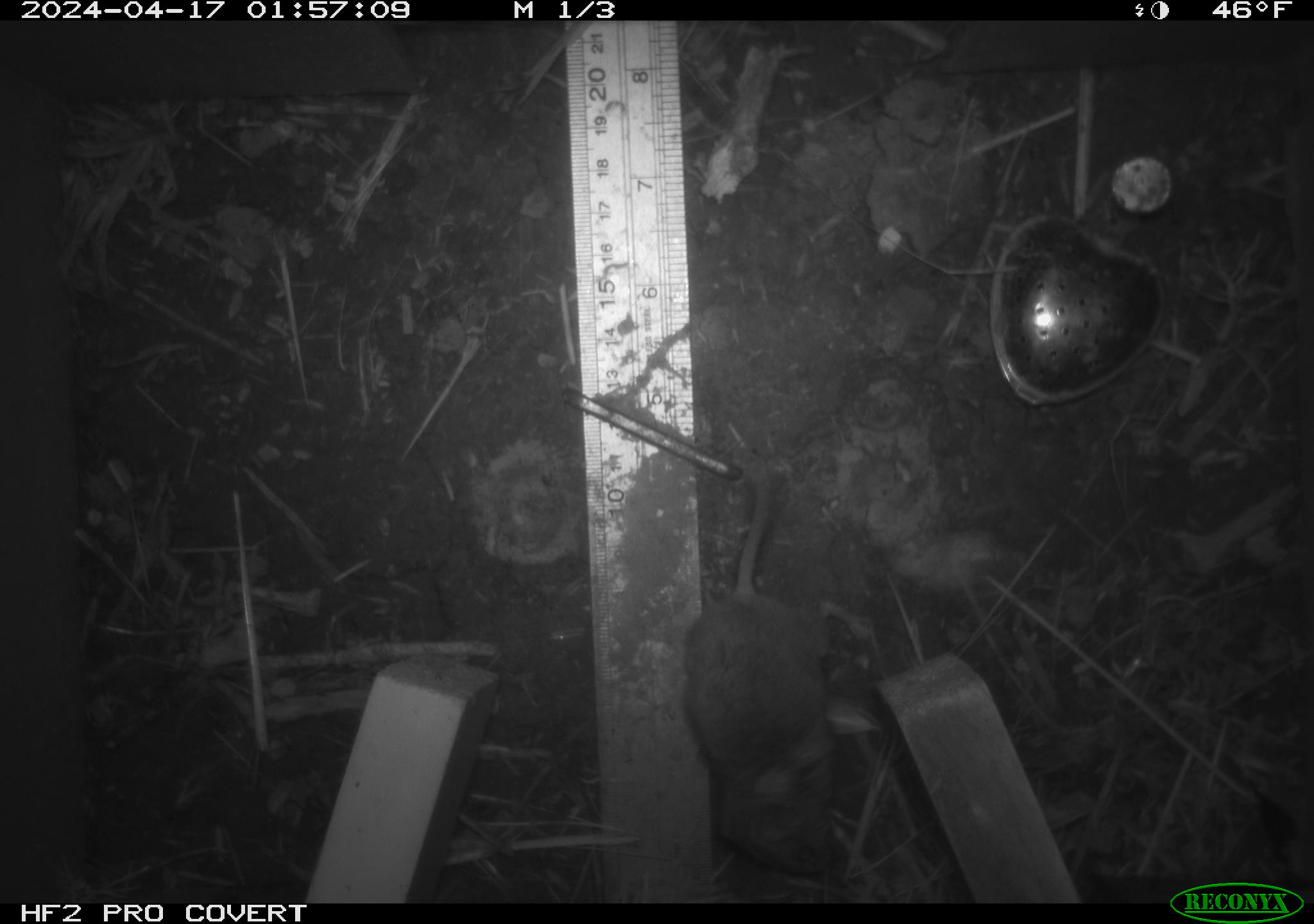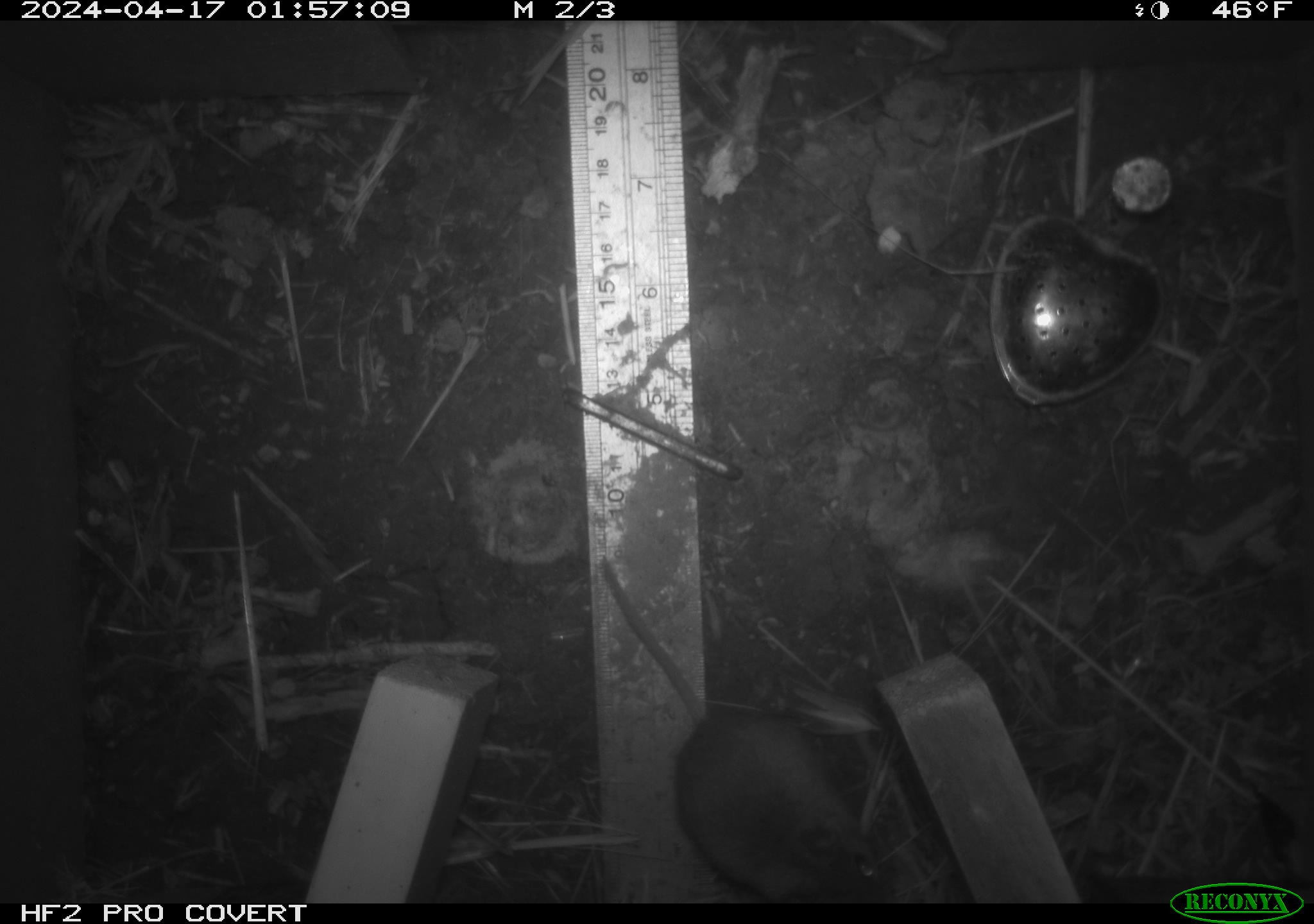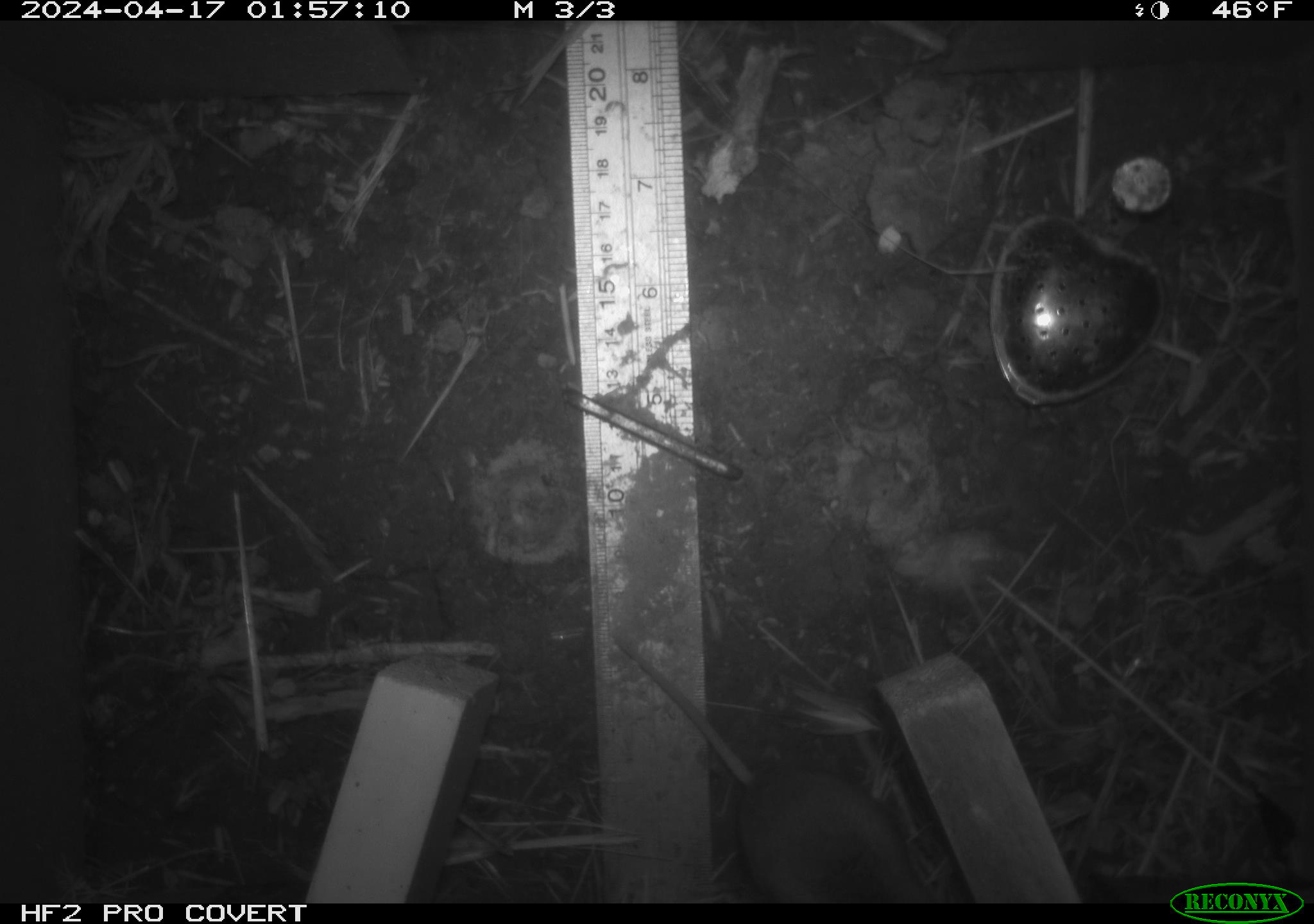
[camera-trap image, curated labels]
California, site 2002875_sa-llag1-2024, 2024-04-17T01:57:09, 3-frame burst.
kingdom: Animalia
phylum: Chordata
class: Mammalia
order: Rodentia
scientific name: Rodentia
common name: mouse species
Mouse species (Rodentia).